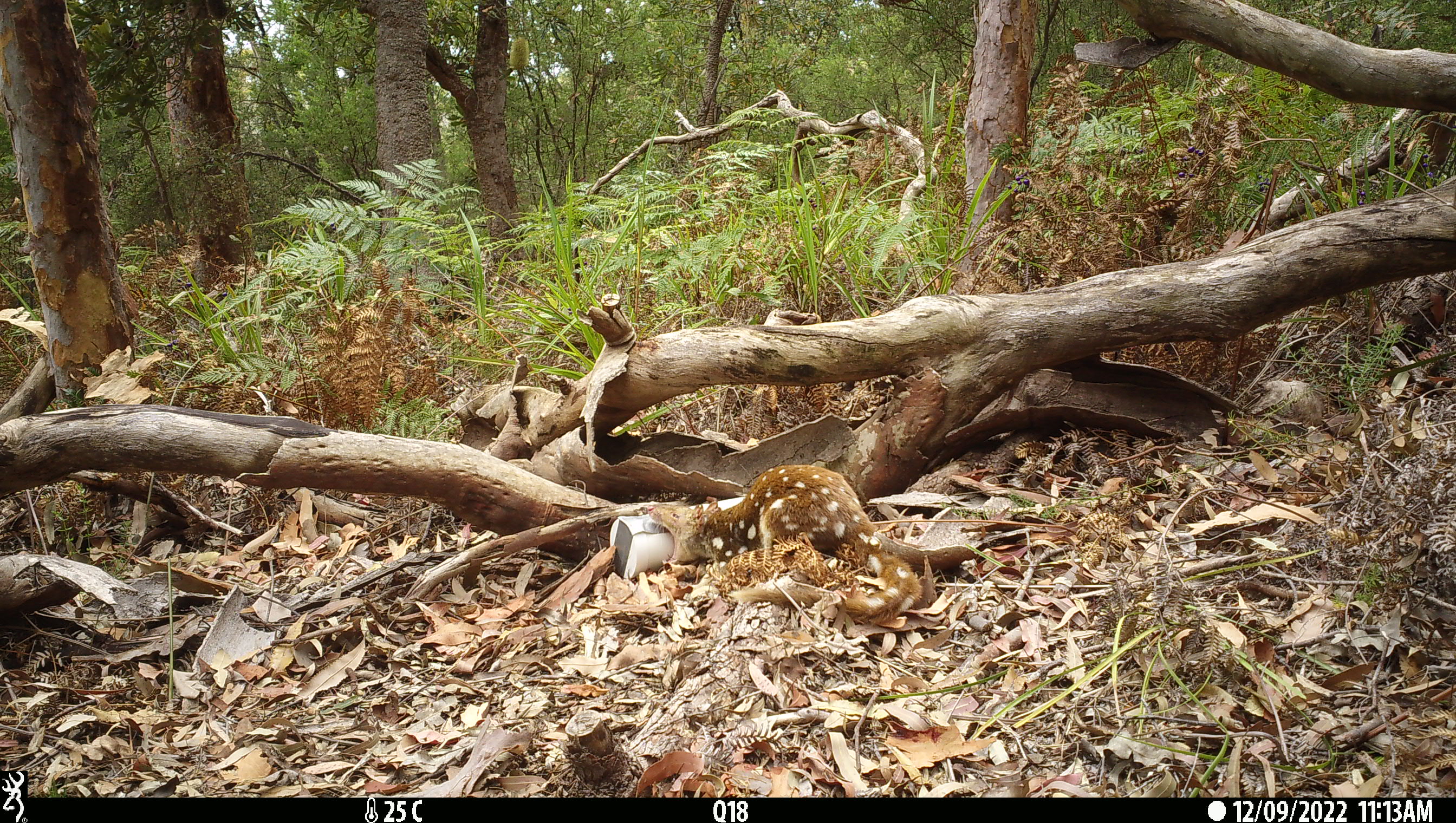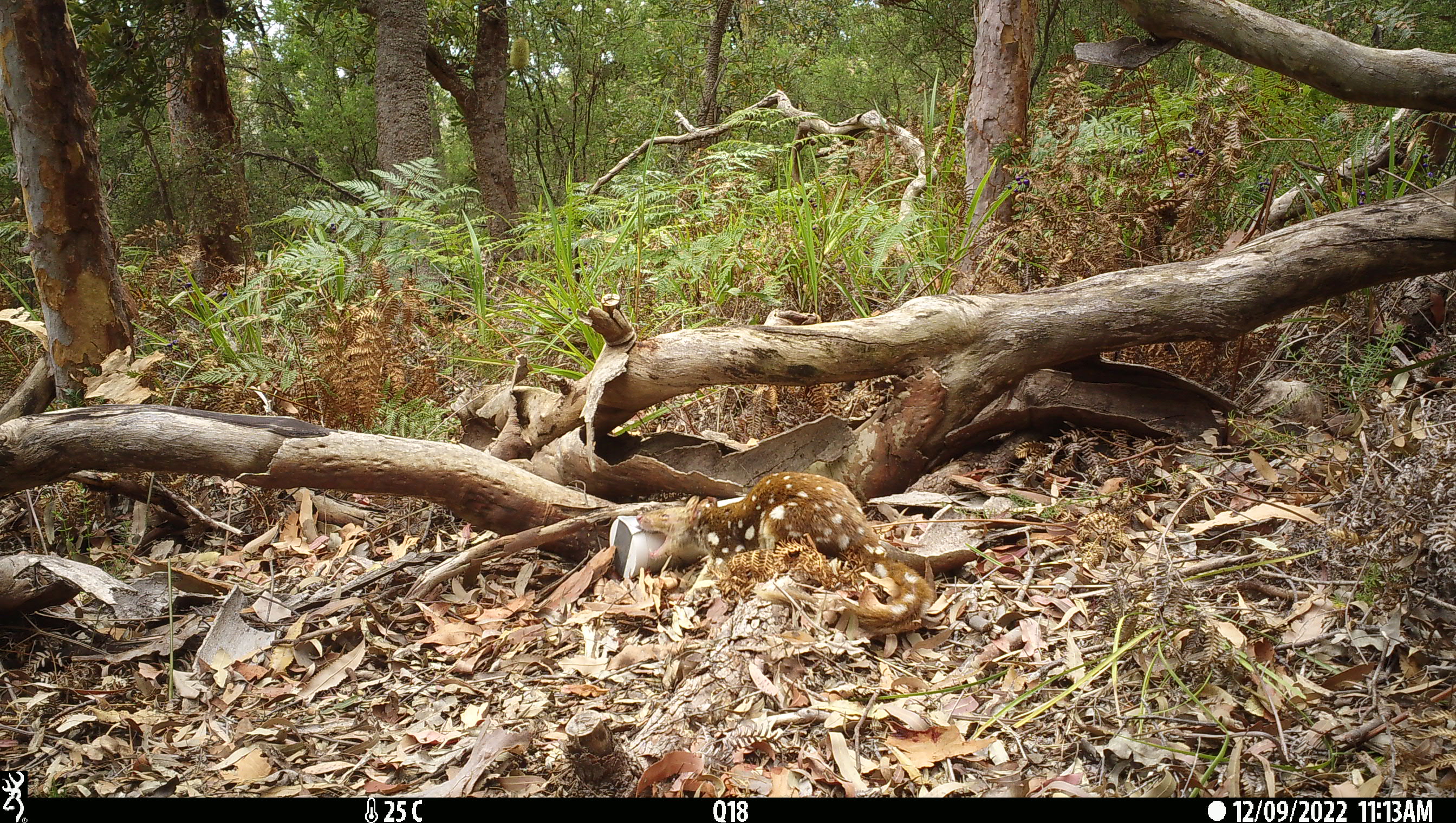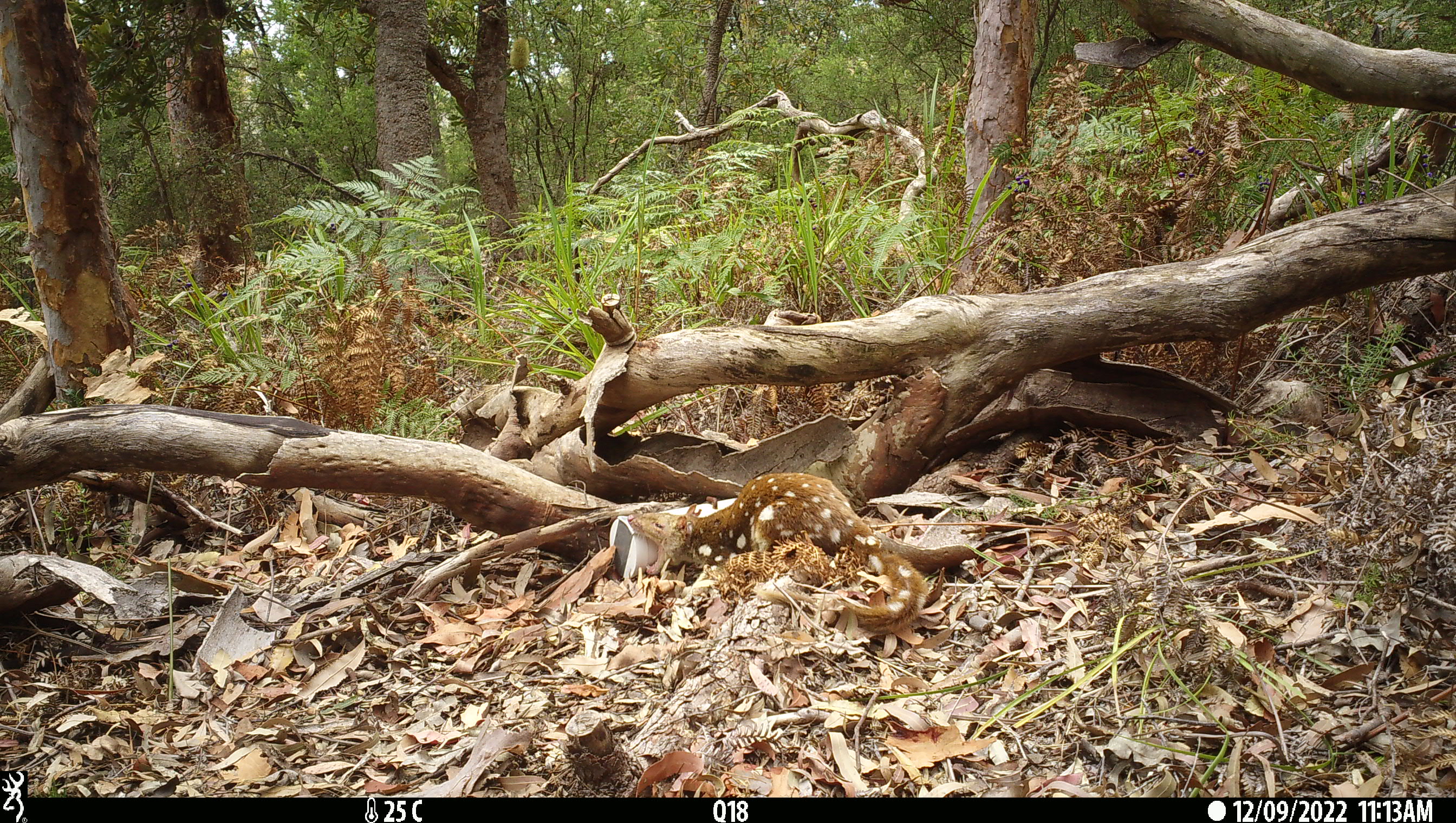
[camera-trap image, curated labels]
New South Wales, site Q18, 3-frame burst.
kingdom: Animalia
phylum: Chordata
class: Mammalia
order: Dasyuromorphia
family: Dasyuridae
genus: Dasyurus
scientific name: Dasyurus maculatus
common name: spotted-tailed quoll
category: quoll